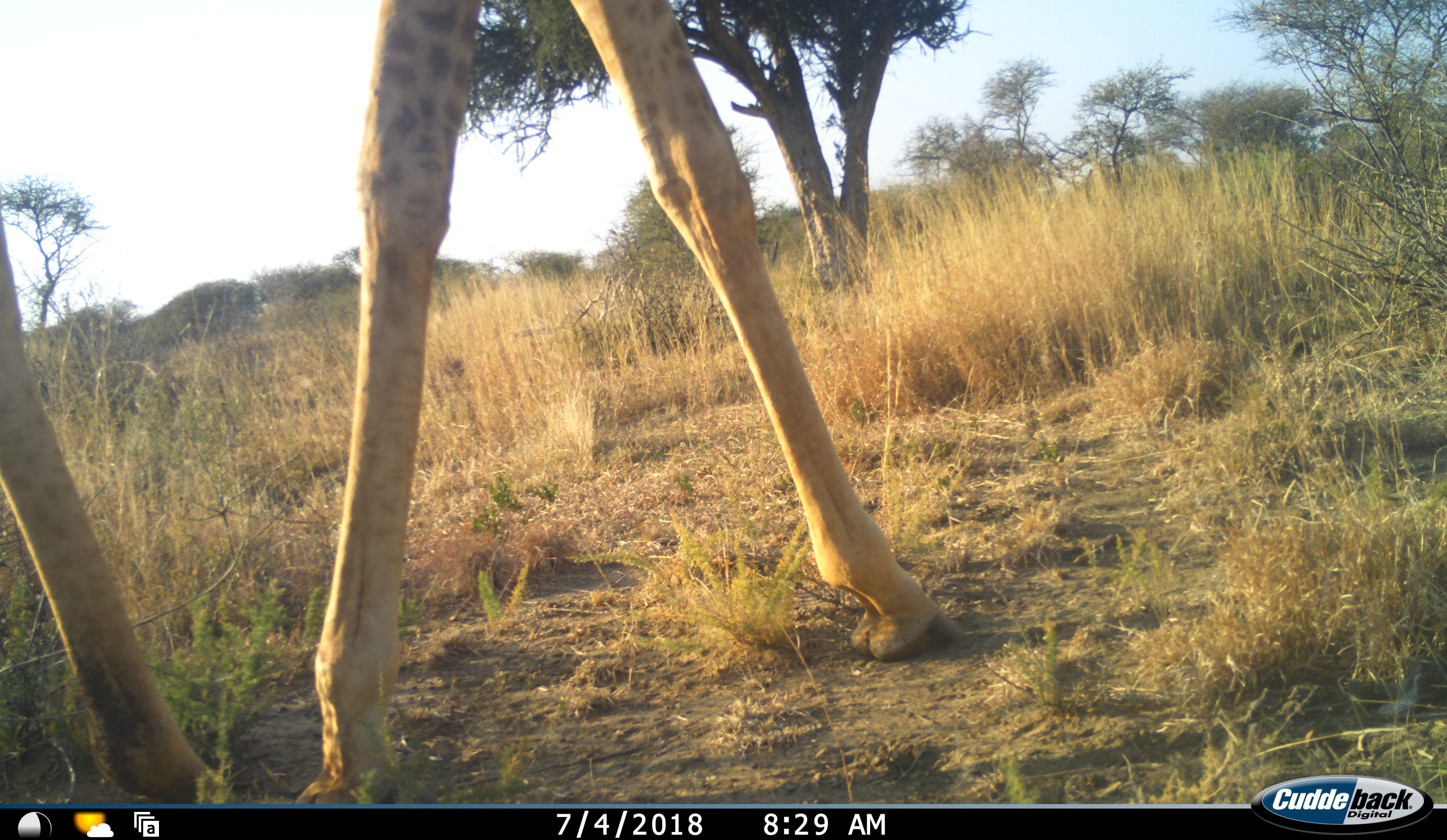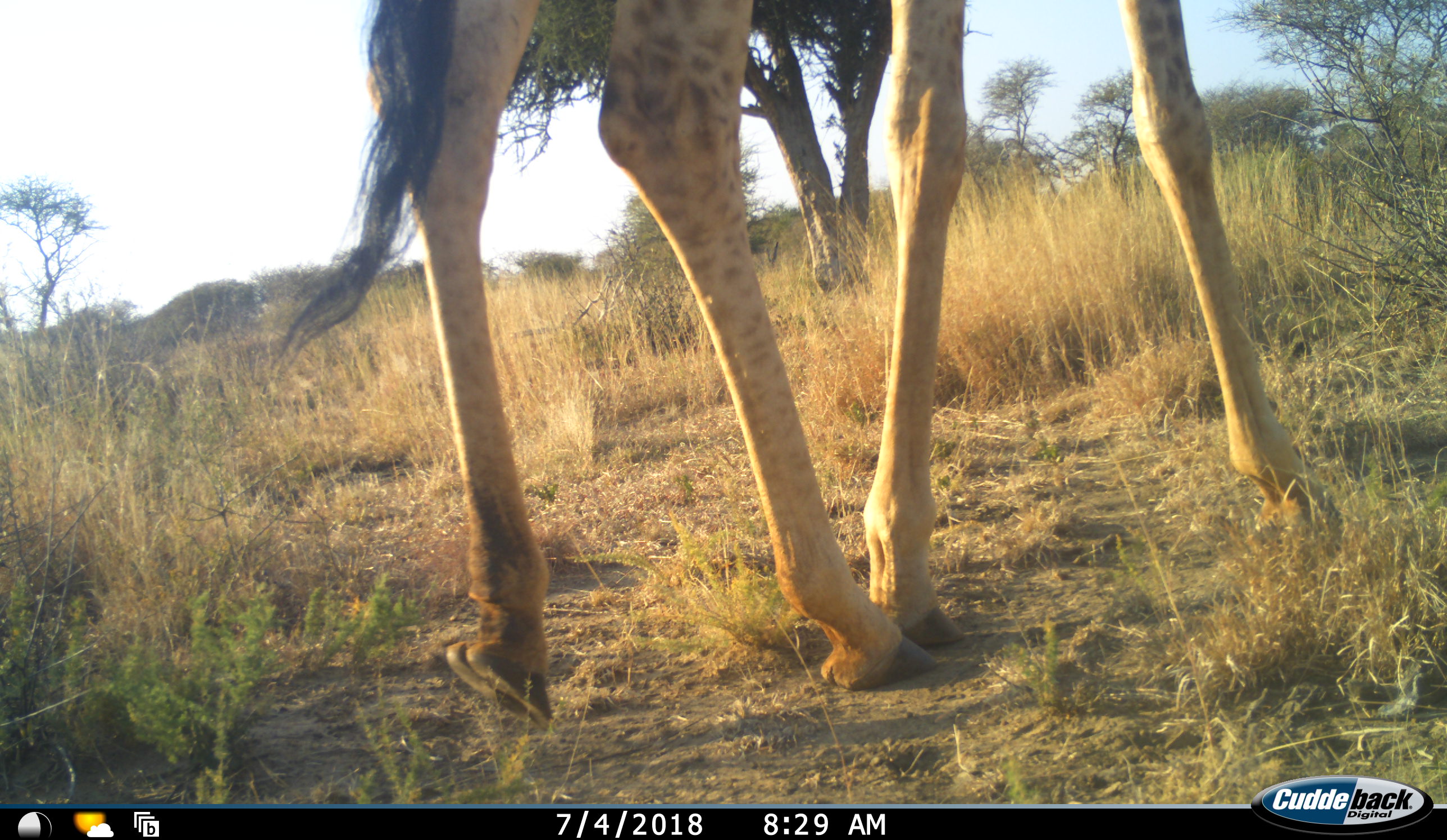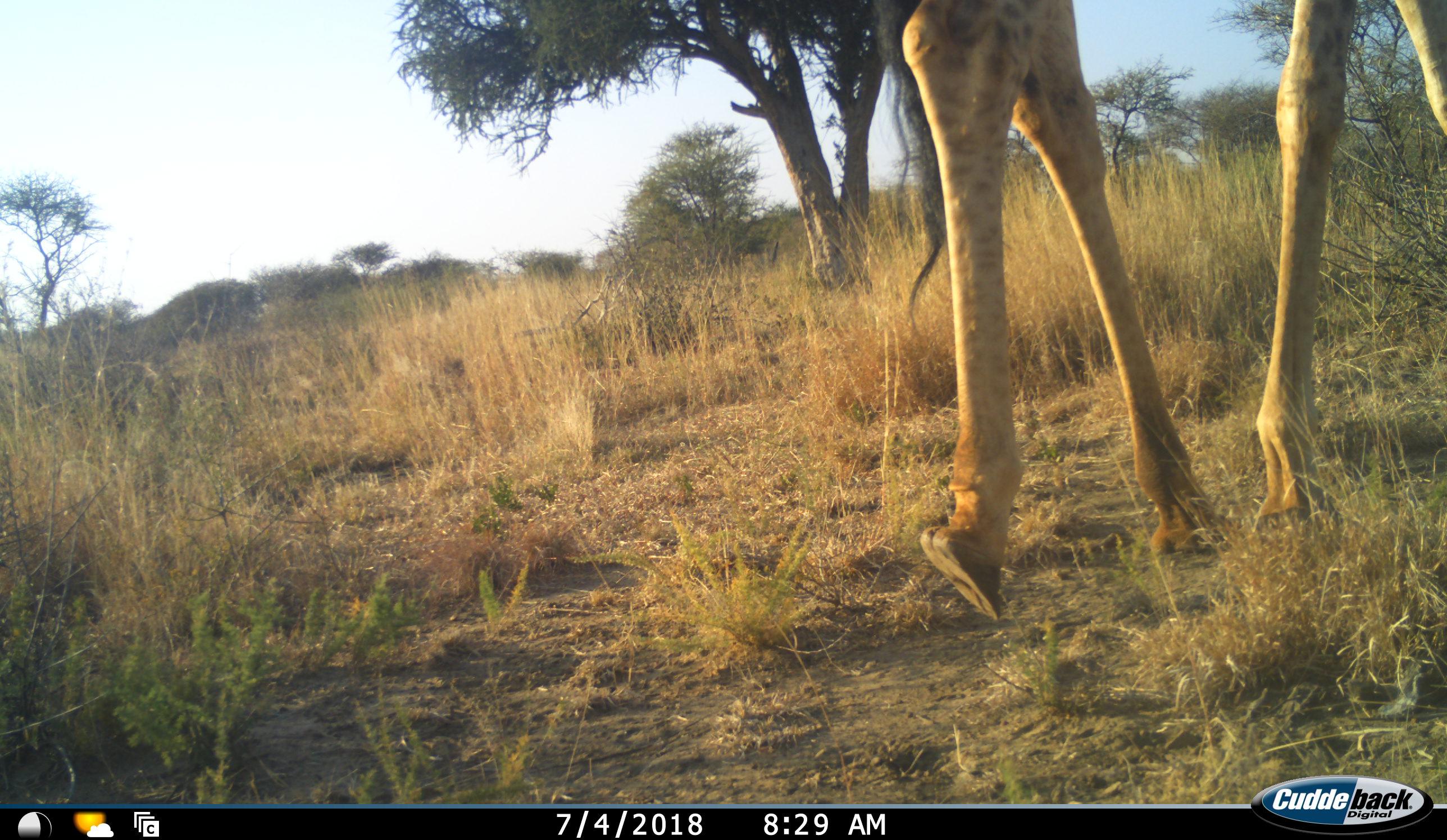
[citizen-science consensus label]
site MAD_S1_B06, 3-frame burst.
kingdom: Animalia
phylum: Chordata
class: Mammalia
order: Artiodactyla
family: Giraffidae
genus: Giraffa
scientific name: Giraffa camelopardalis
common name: giraffe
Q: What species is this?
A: Giraffe (Giraffa camelopardalis).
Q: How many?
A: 1.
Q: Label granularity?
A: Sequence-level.